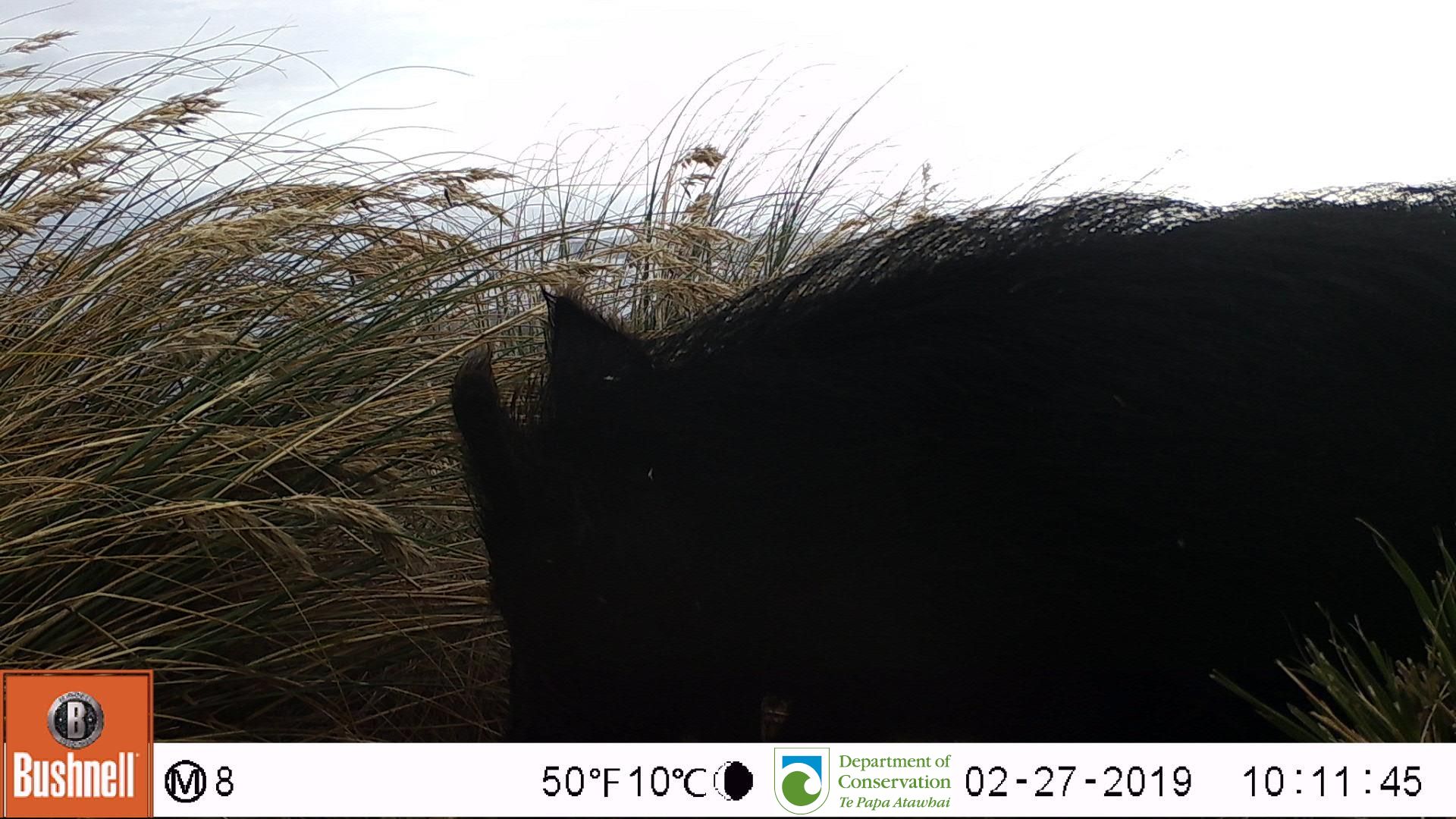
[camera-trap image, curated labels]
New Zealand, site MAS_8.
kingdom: Animalia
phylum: Chordata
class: Mammalia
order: Artiodactyla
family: Suidae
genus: Sus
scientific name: Sus scrofa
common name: pig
Pig (Sus scrofa).